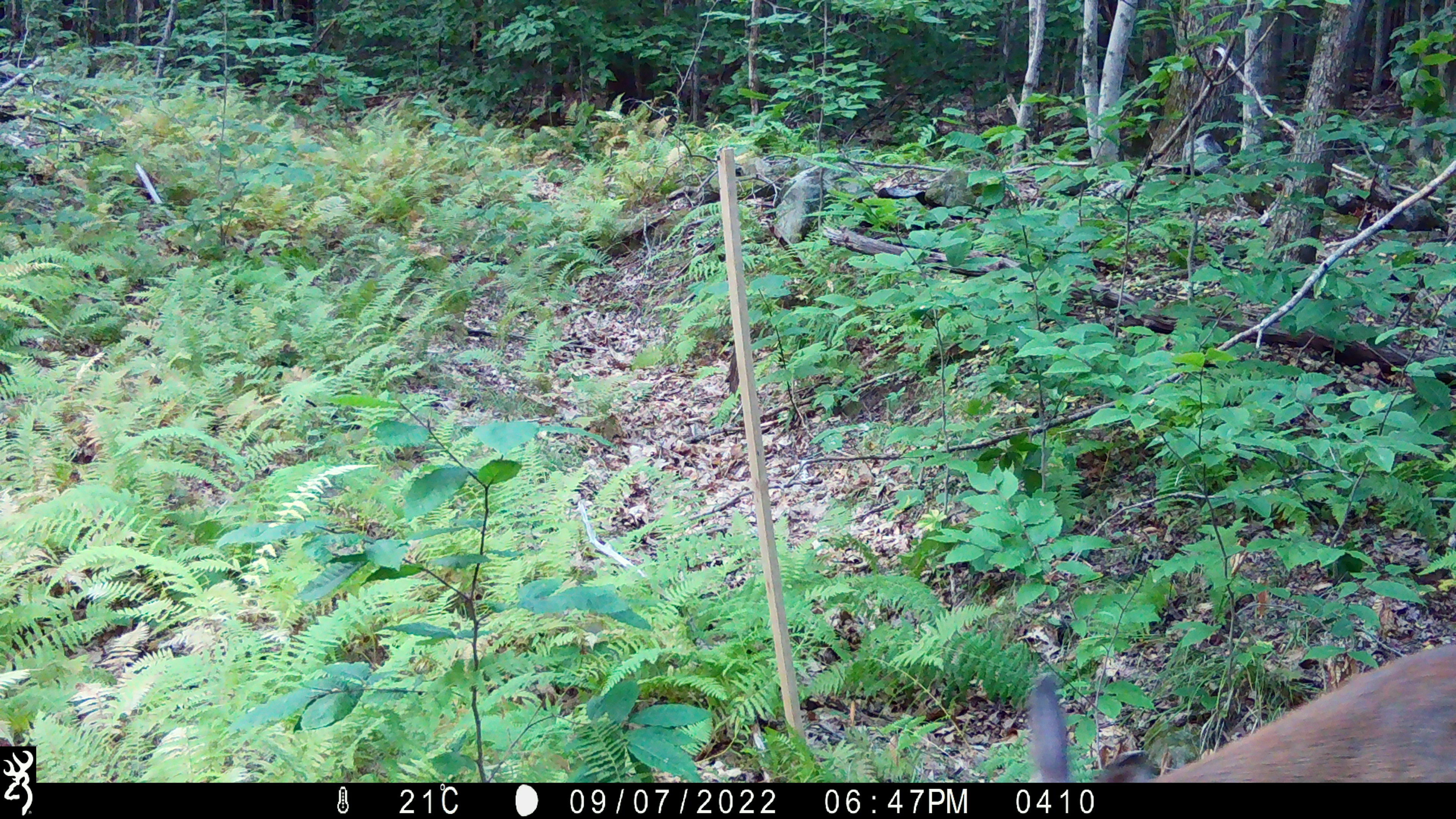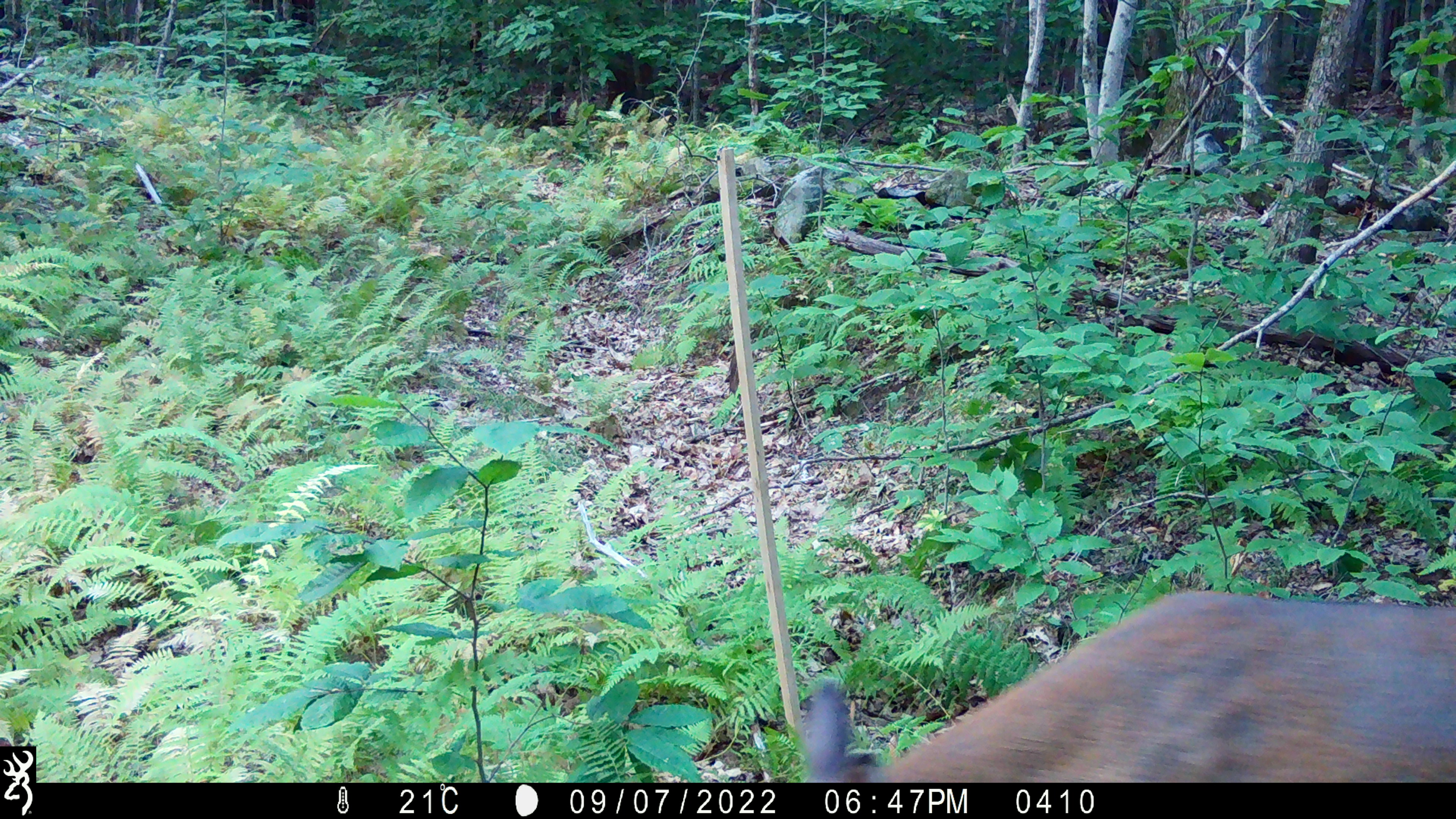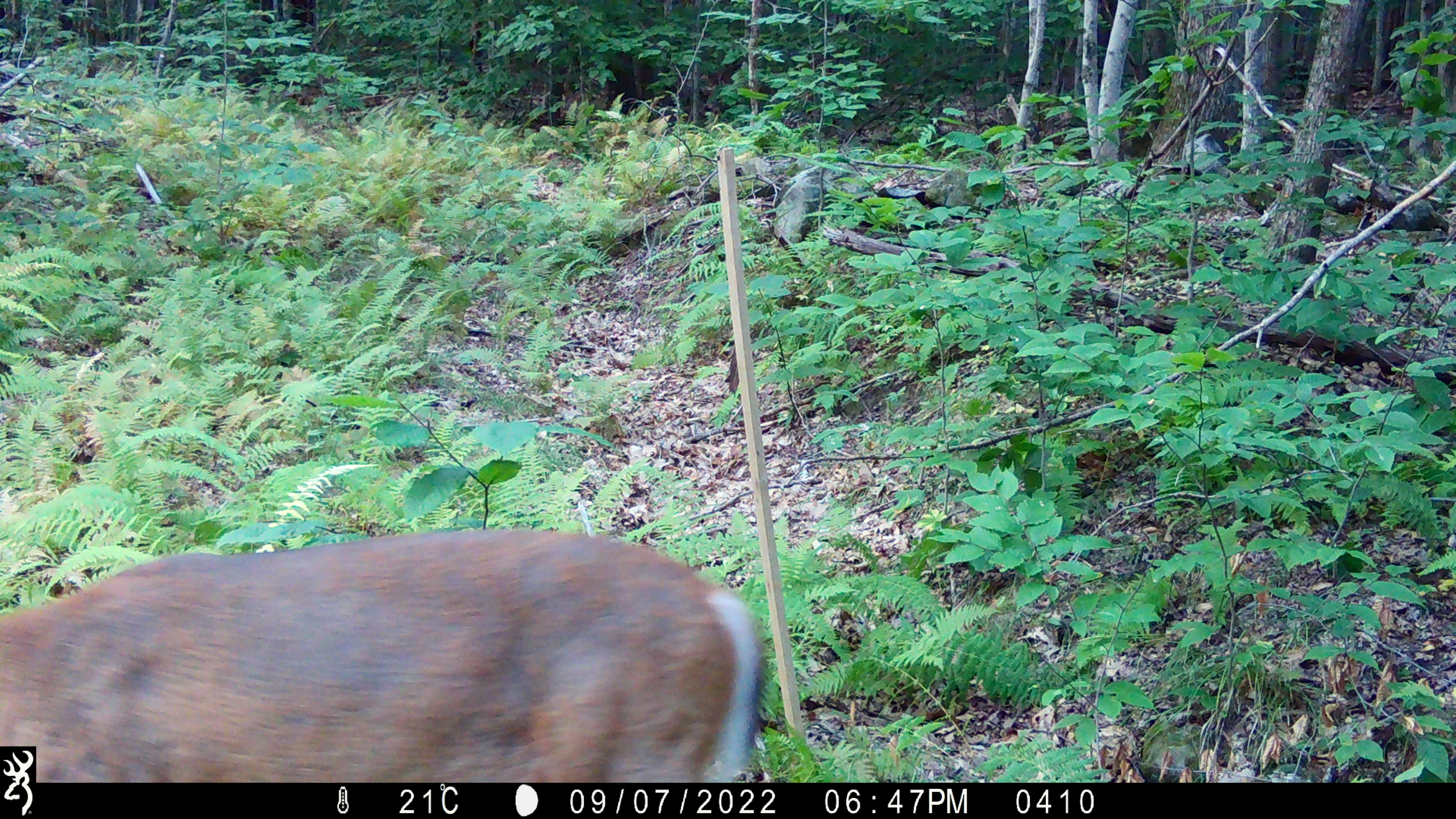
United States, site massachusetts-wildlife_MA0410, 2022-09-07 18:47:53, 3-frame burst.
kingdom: Animalia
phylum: Chordata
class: Mammalia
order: Artiodactyla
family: Cervidae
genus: Odocoileus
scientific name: Odocoileus virginianus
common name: white-tailed deer